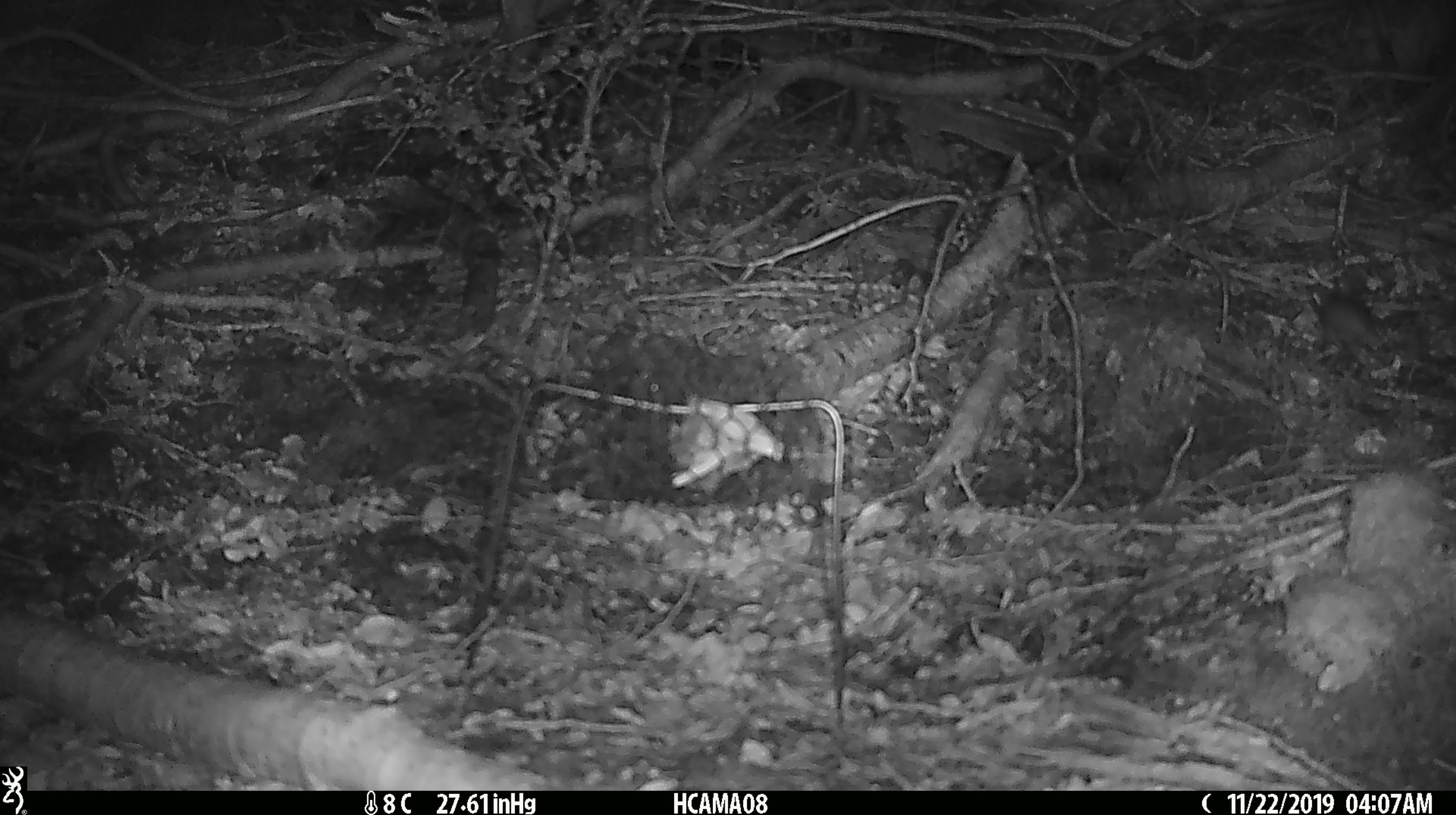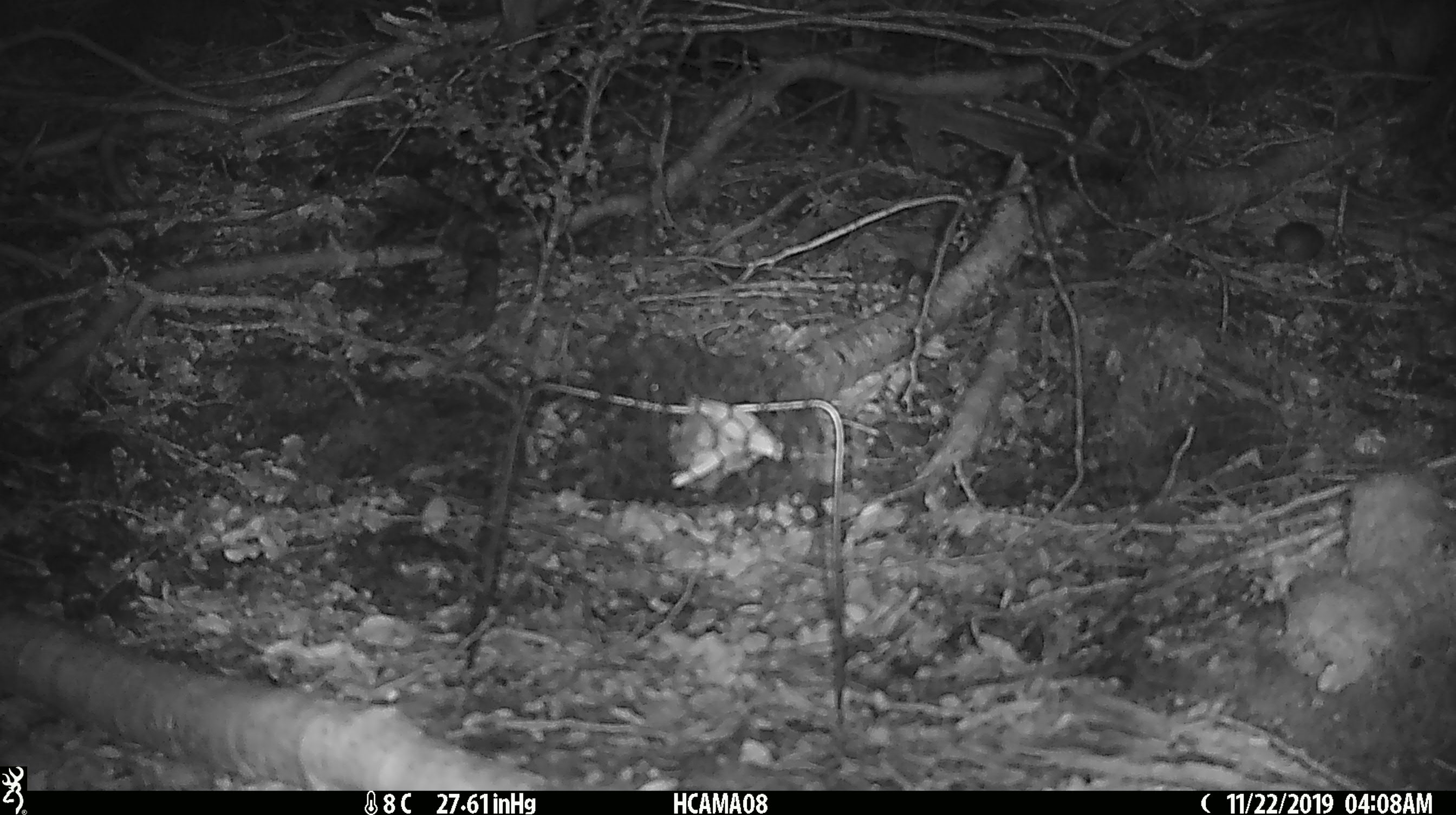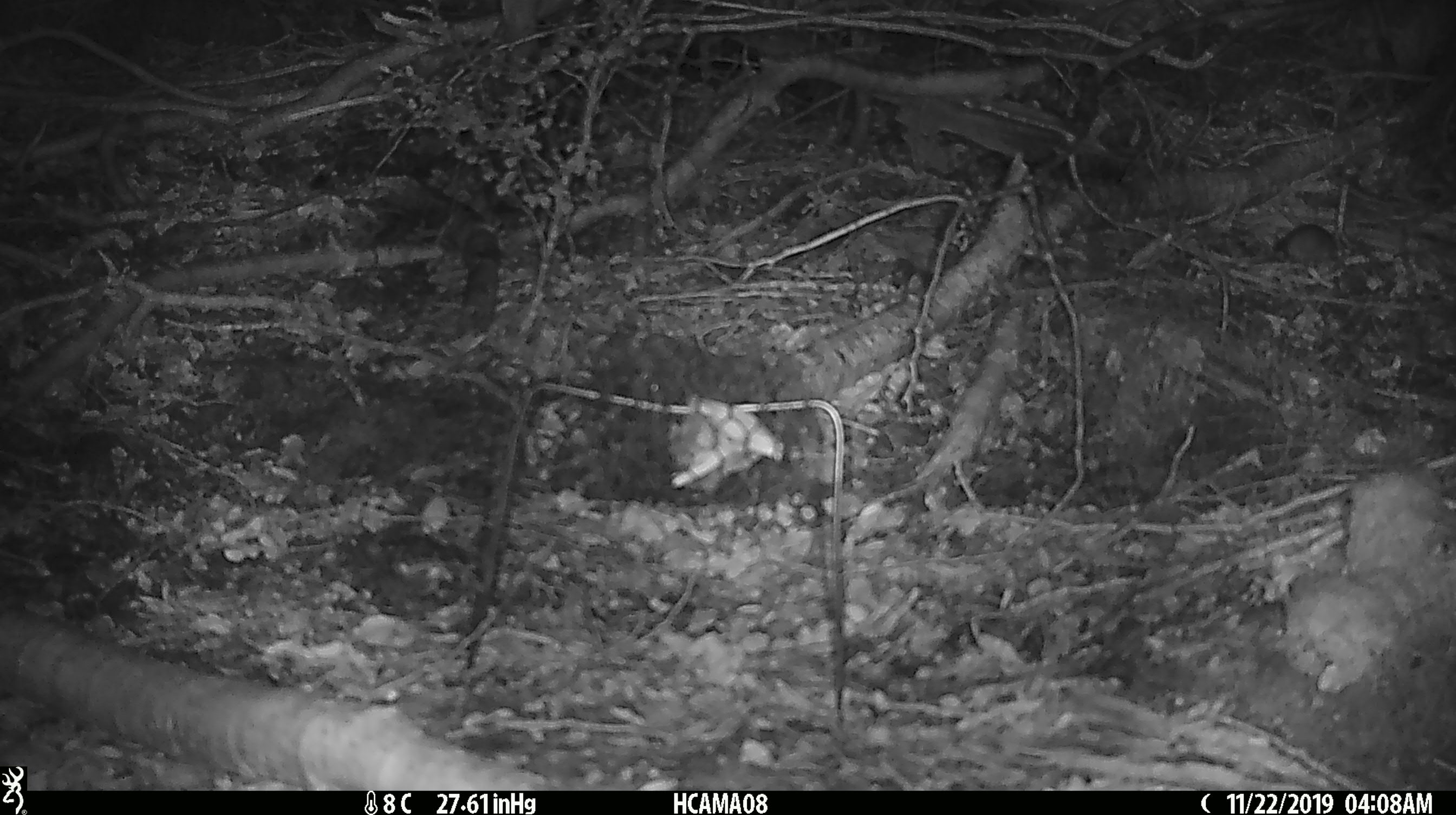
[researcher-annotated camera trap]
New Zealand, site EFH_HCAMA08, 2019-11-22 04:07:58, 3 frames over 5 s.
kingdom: Animalia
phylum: Chordata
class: Mammalia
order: Rodentia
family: Muridae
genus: Mus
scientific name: Mus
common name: mouse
Mouse (Mus).